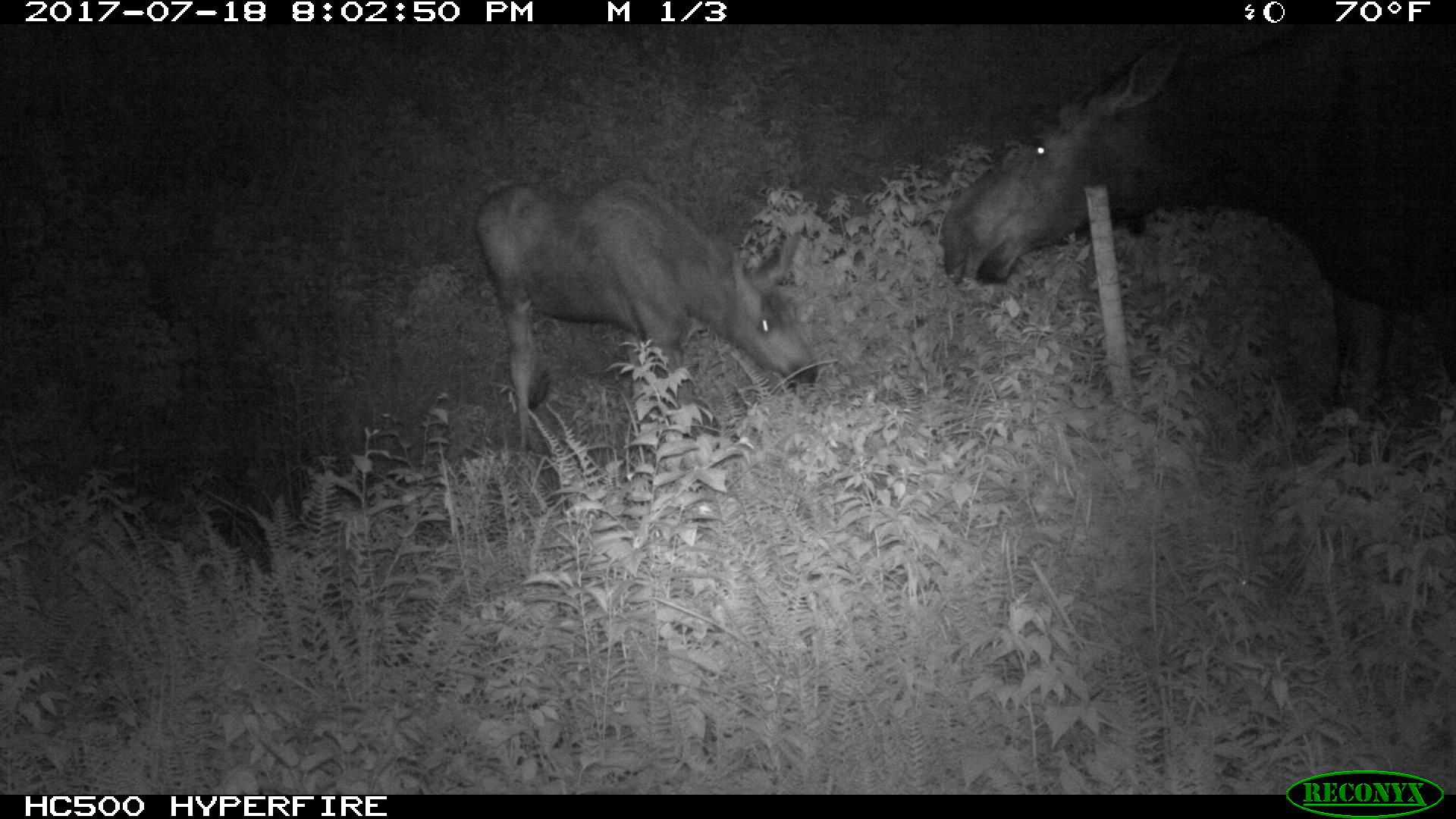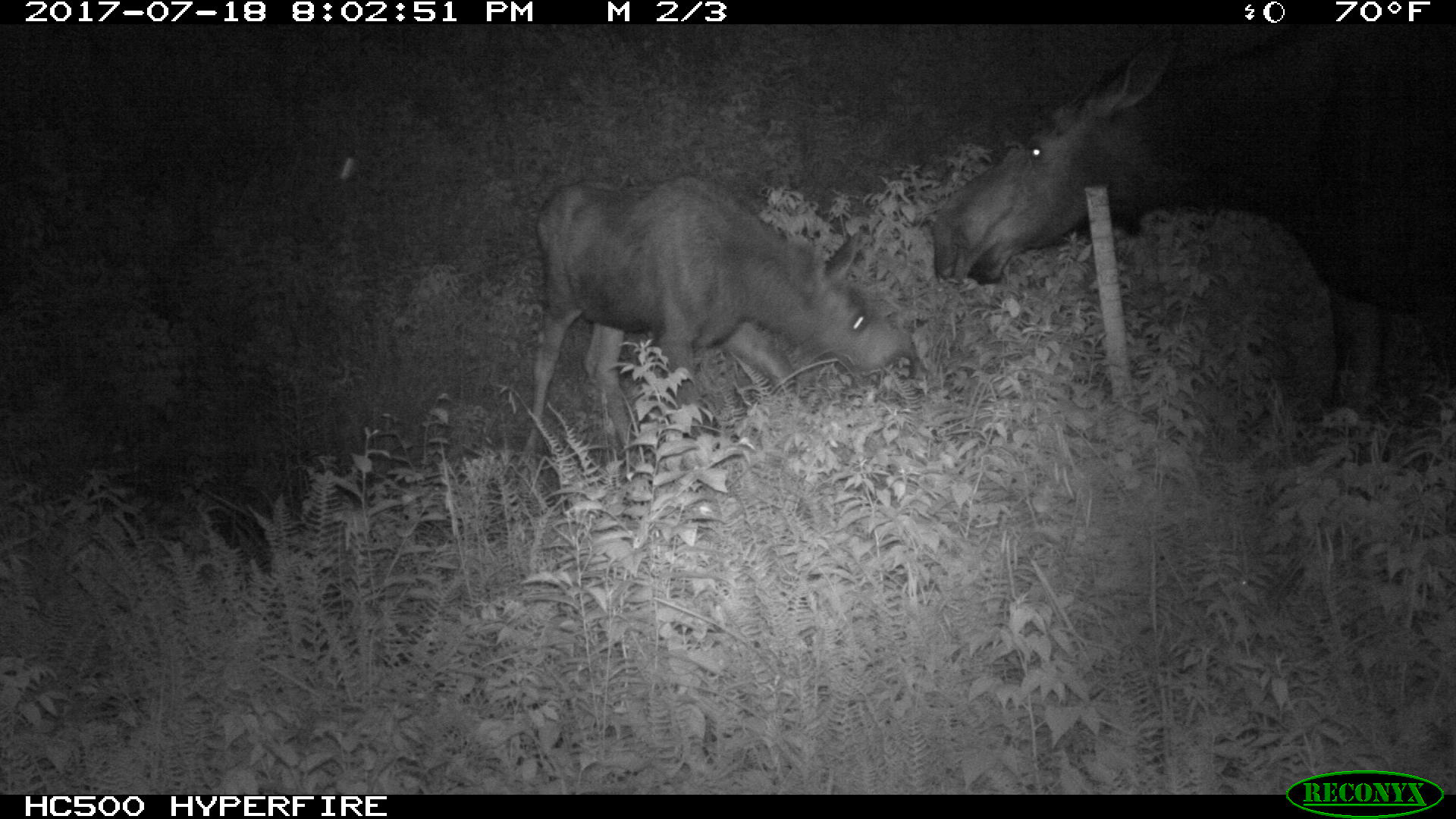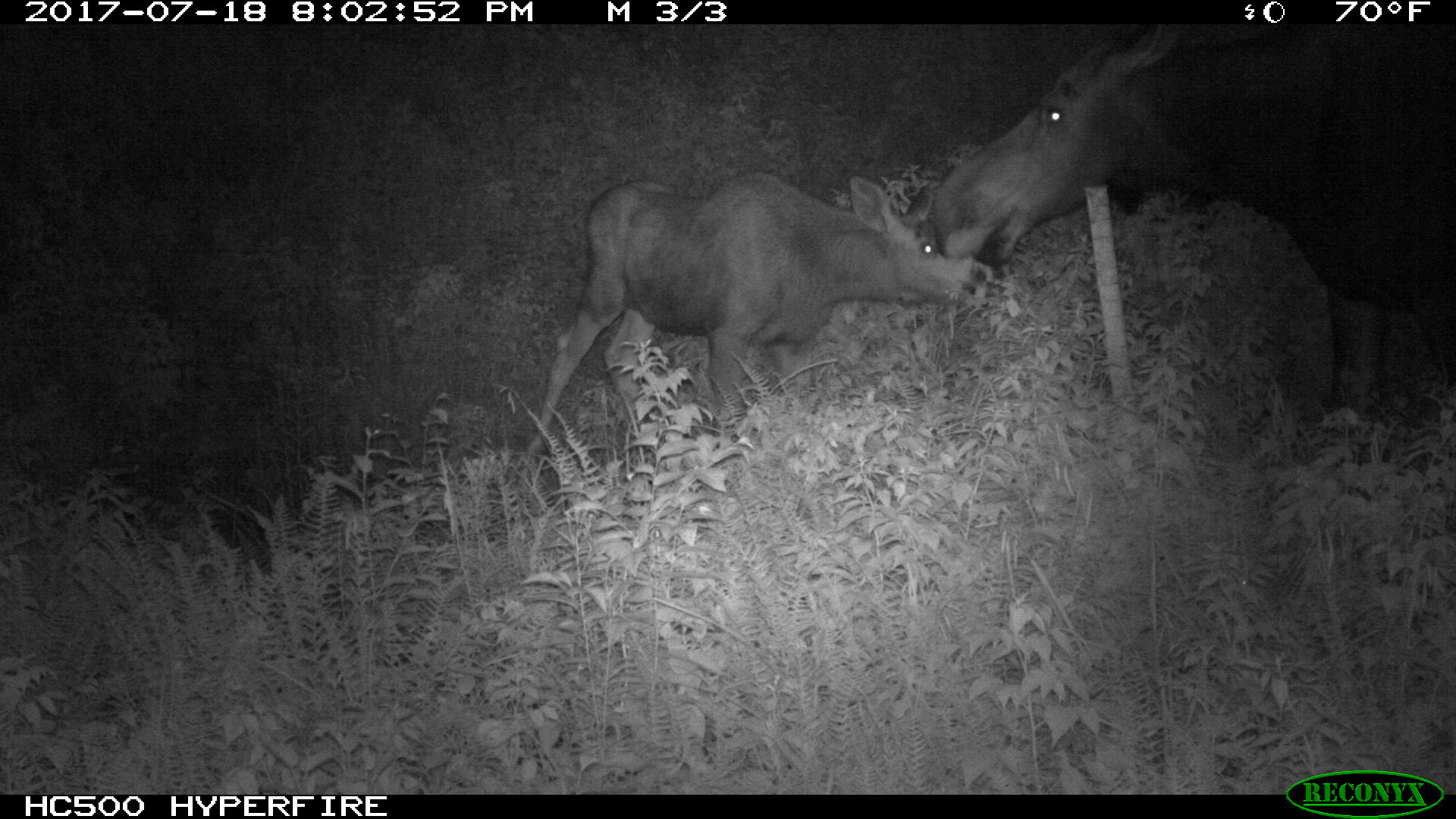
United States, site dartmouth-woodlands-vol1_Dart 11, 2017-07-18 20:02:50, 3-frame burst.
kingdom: Animalia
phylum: Chordata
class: Mammalia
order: Artiodactyla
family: Cervidae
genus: Alces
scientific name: Alces alces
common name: moose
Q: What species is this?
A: Moose (Alces alces).